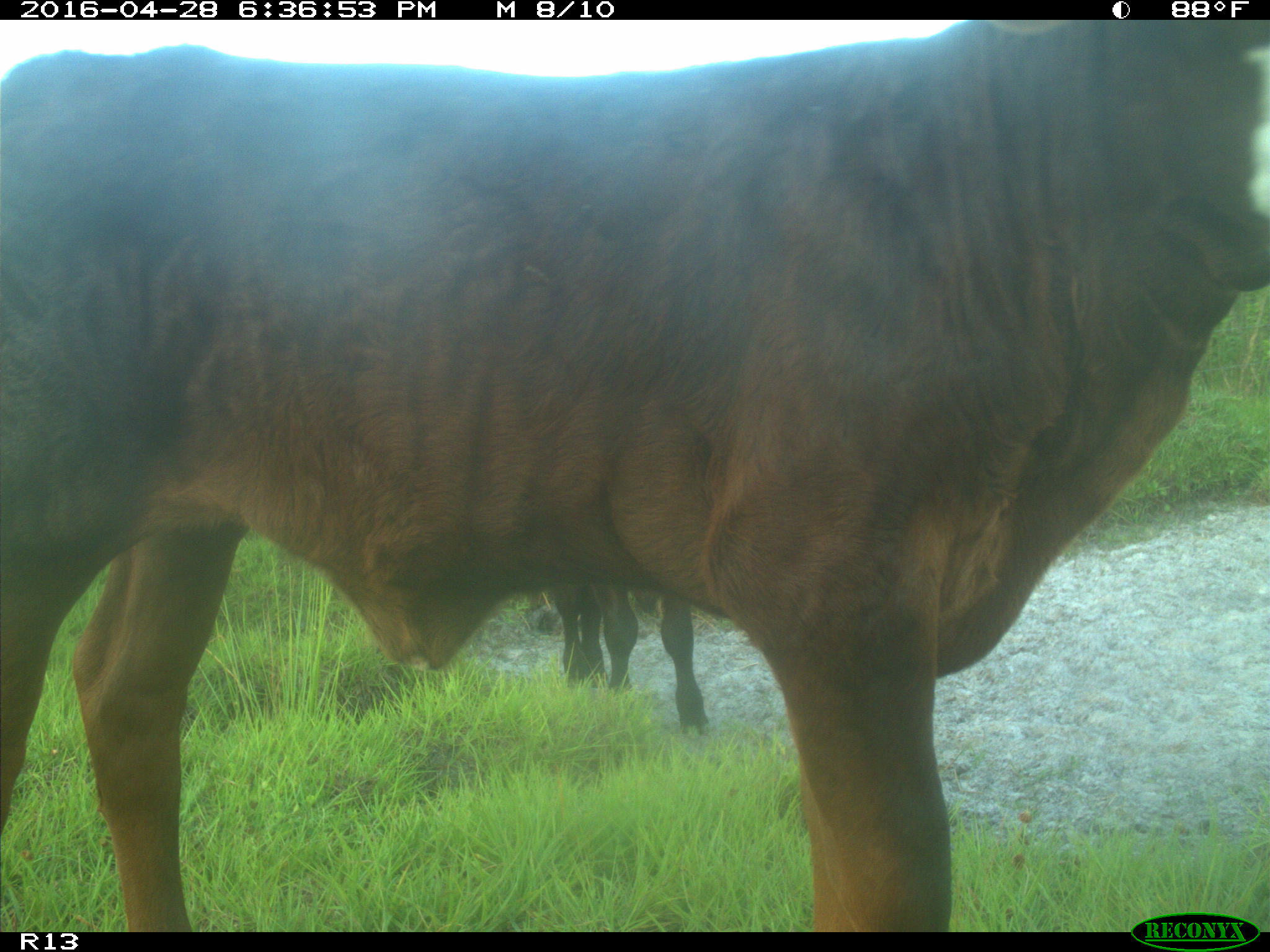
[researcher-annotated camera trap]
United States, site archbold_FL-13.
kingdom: Animalia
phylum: Chordata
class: Mammalia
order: Artiodactyla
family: Bovidae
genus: Bos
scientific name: Bos taurus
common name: domestic cow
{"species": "Bos taurus (domestic cow)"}